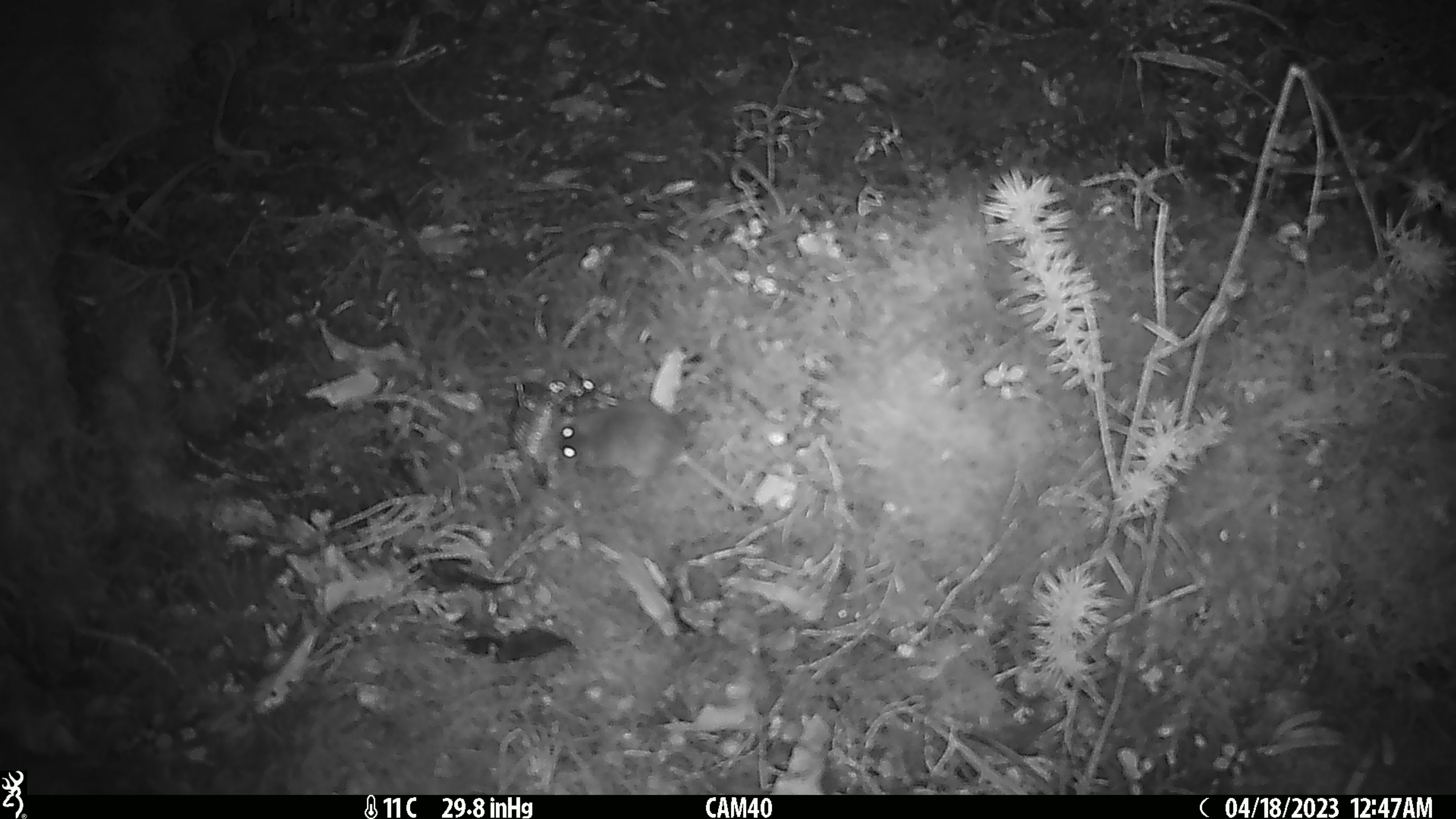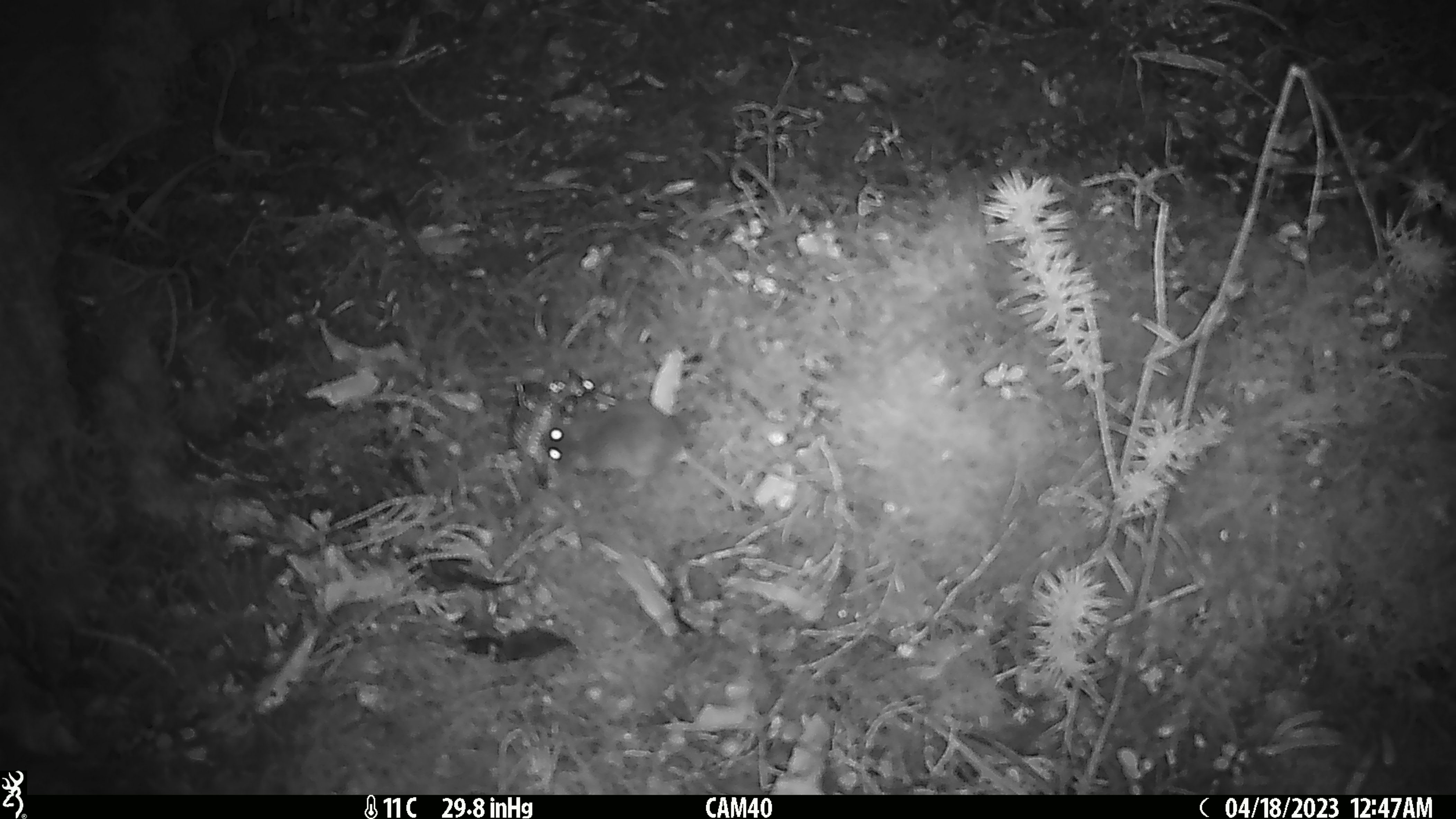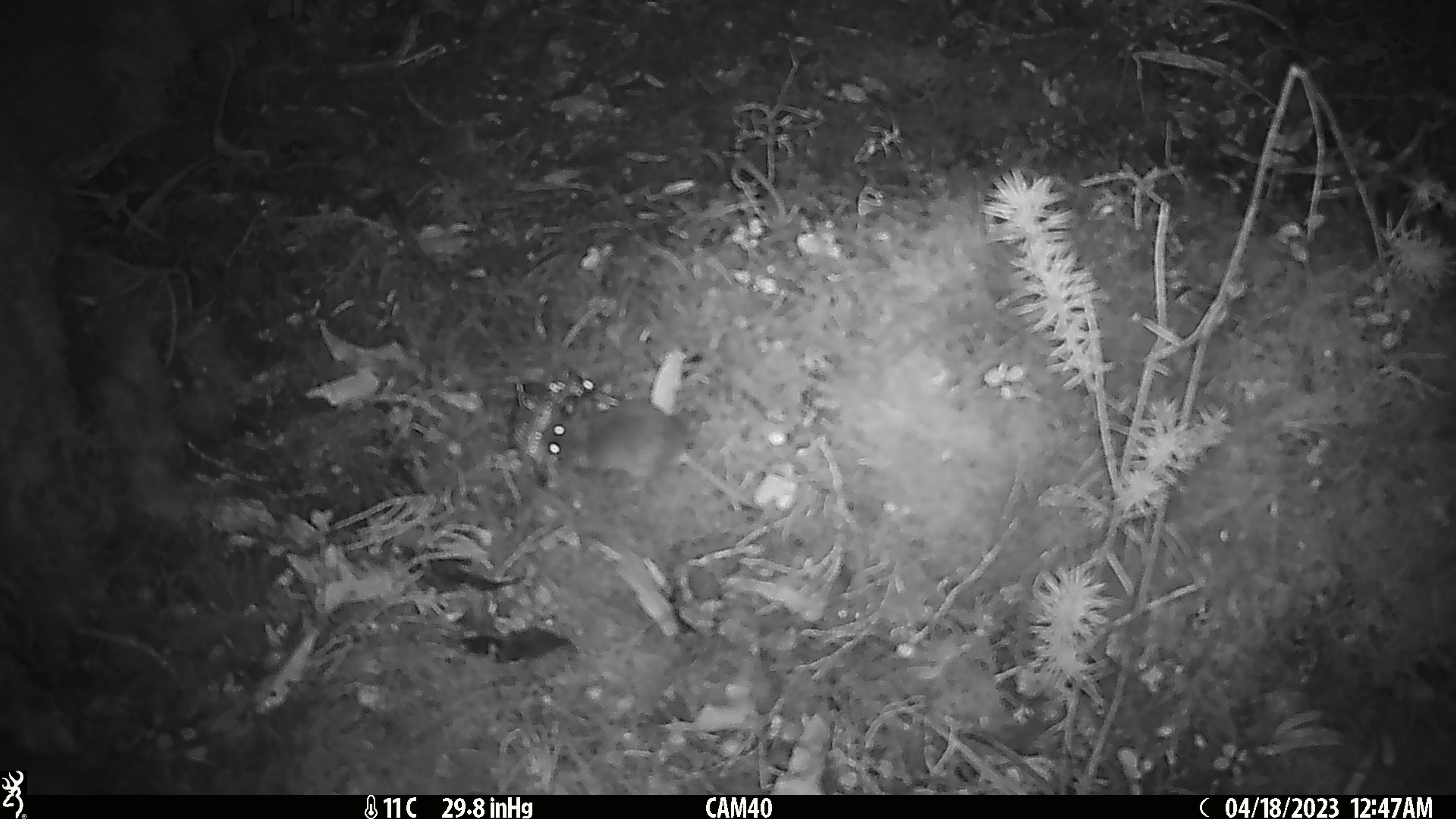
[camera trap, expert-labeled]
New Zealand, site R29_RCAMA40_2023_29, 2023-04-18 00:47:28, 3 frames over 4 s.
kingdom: Animalia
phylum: Chordata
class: Mammalia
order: Rodentia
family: Muridae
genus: Mus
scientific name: Mus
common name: mouse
Mouse (Mus).